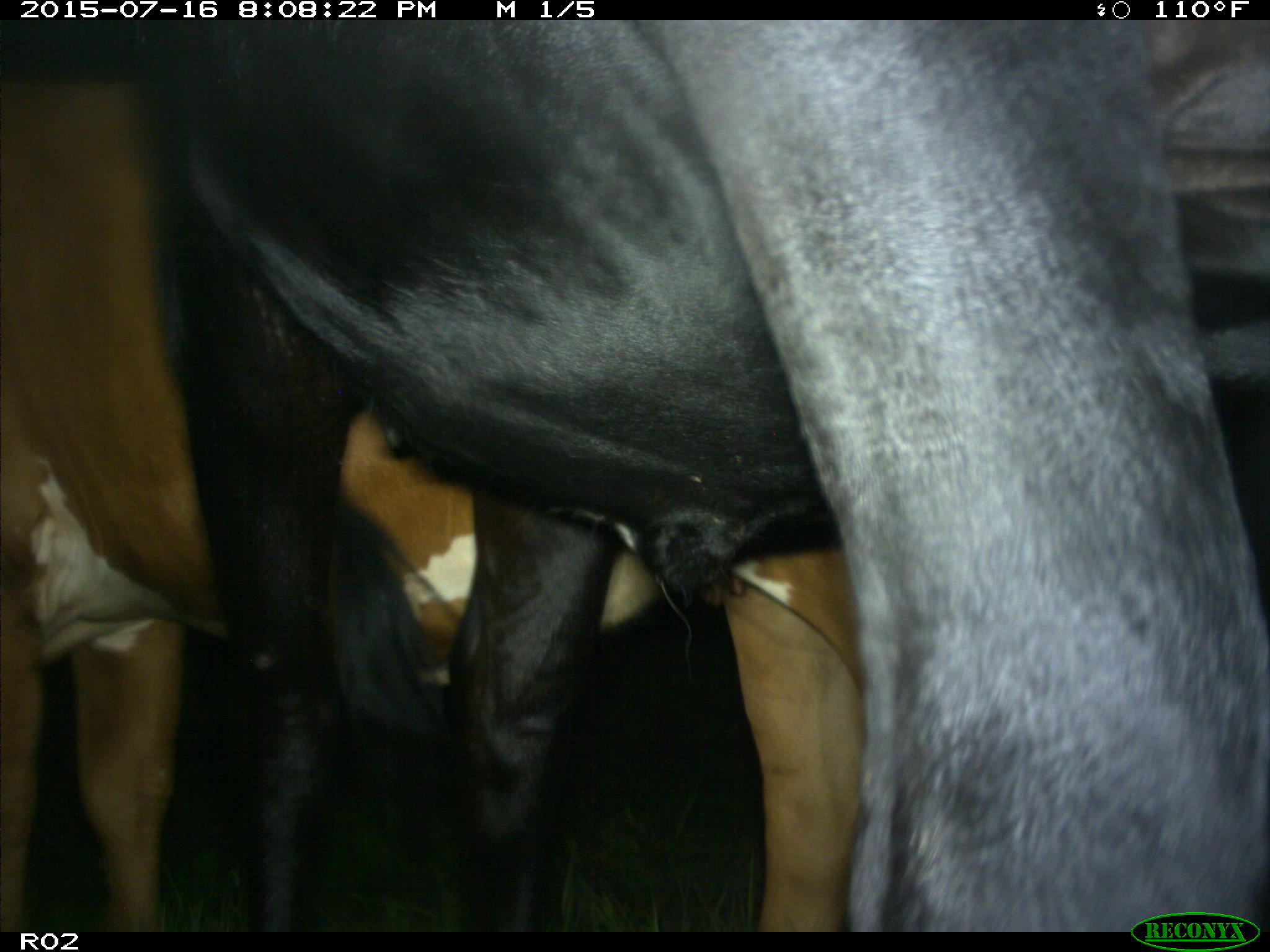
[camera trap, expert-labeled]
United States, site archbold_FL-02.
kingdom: Animalia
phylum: Chordata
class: Mammalia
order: Artiodactyla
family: Bovidae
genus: Bos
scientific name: Bos taurus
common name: domestic cow